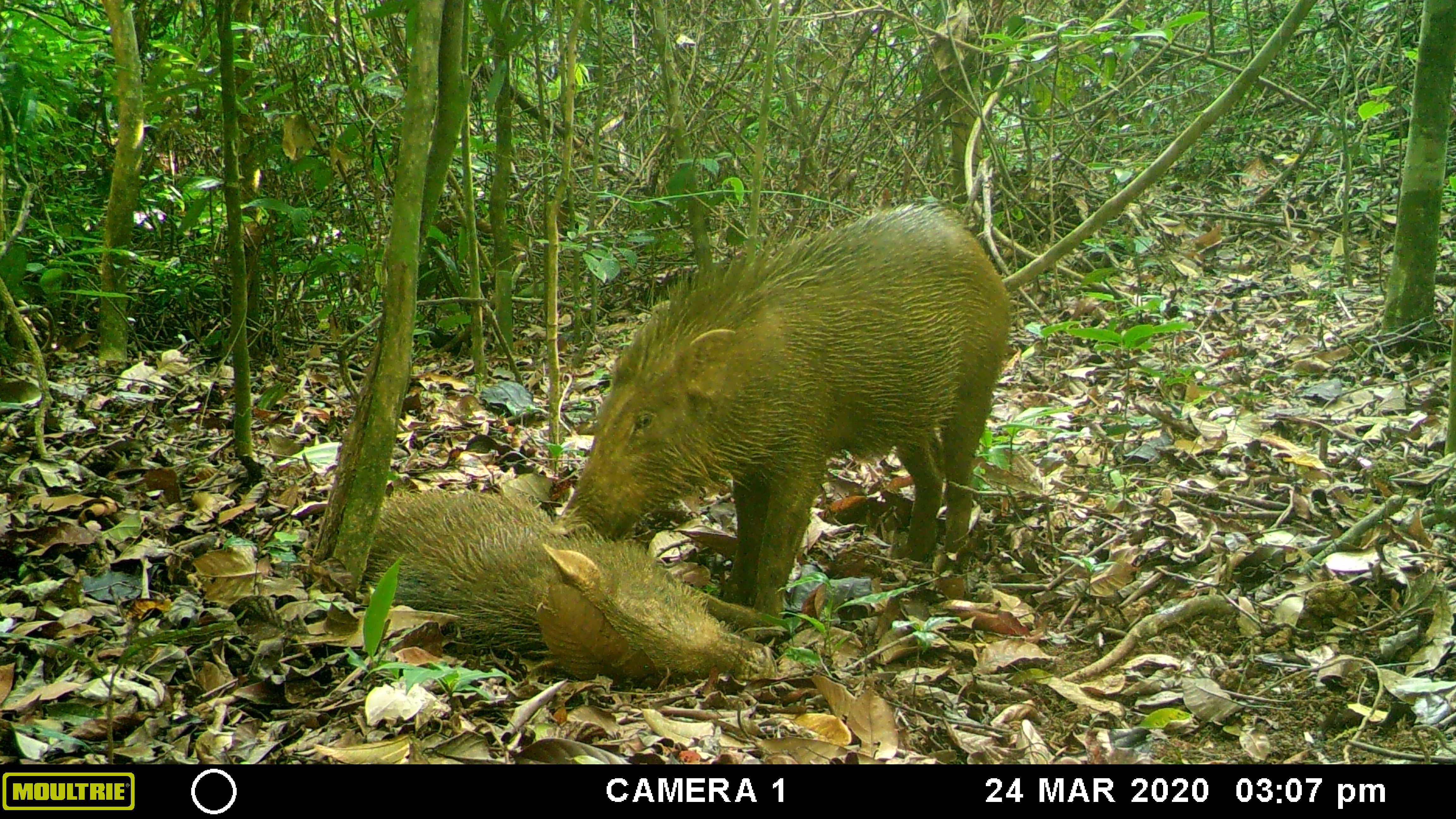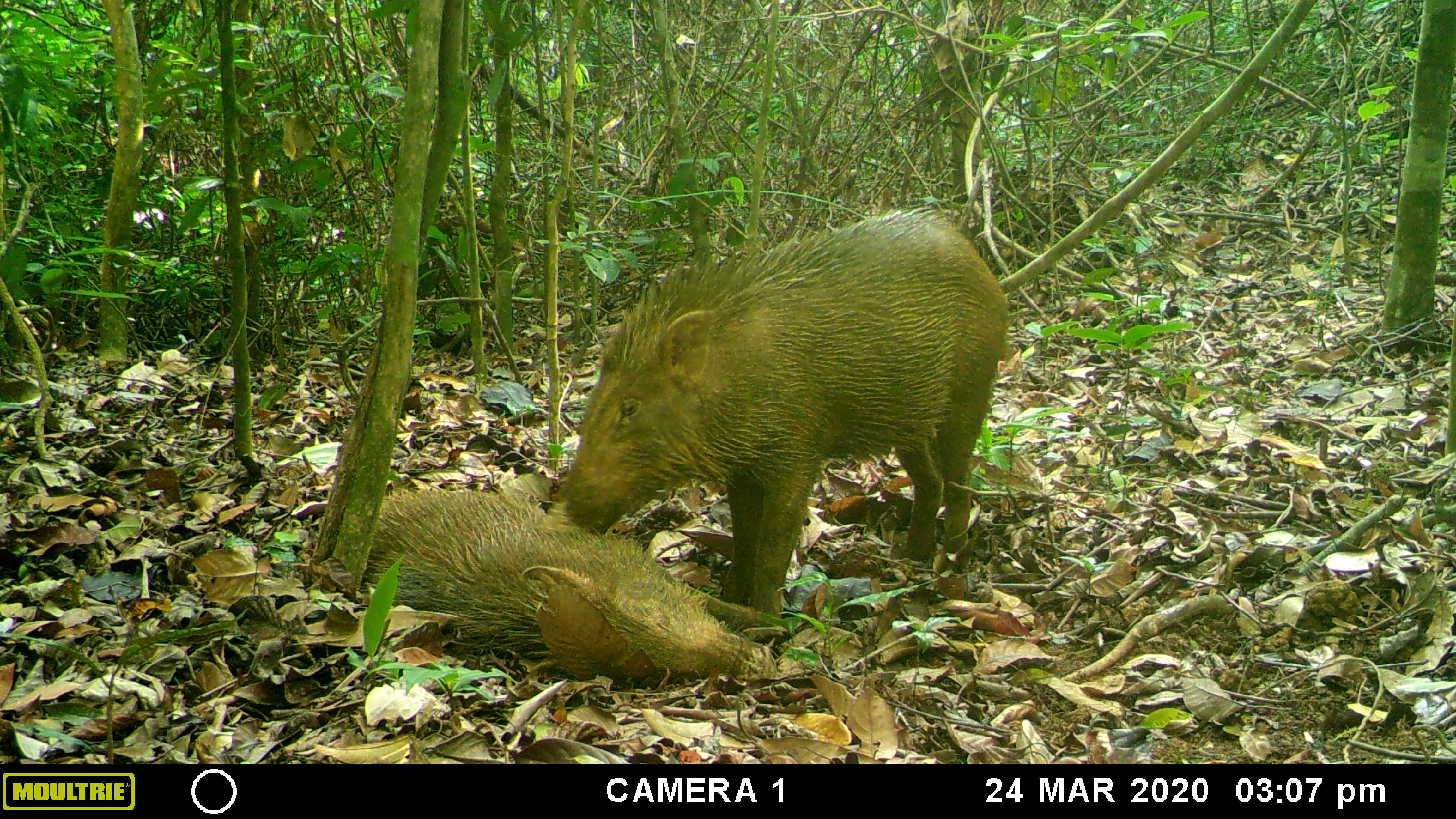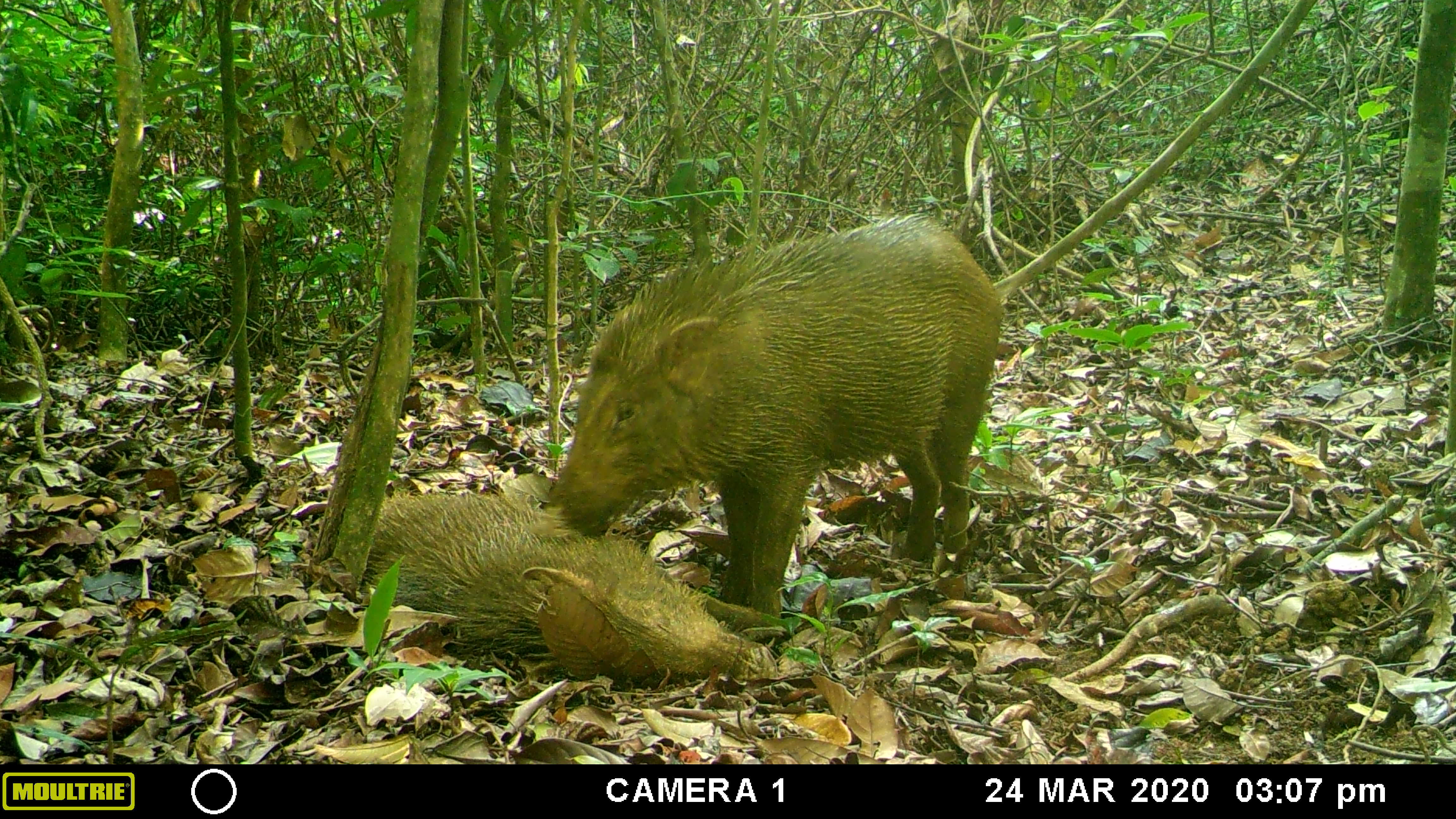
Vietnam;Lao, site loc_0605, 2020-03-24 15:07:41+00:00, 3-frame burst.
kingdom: Animalia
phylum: Chordata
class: Mammalia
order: Artiodactyla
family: Suidae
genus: Sus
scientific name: Sus scrofa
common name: eurasian wild pig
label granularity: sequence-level